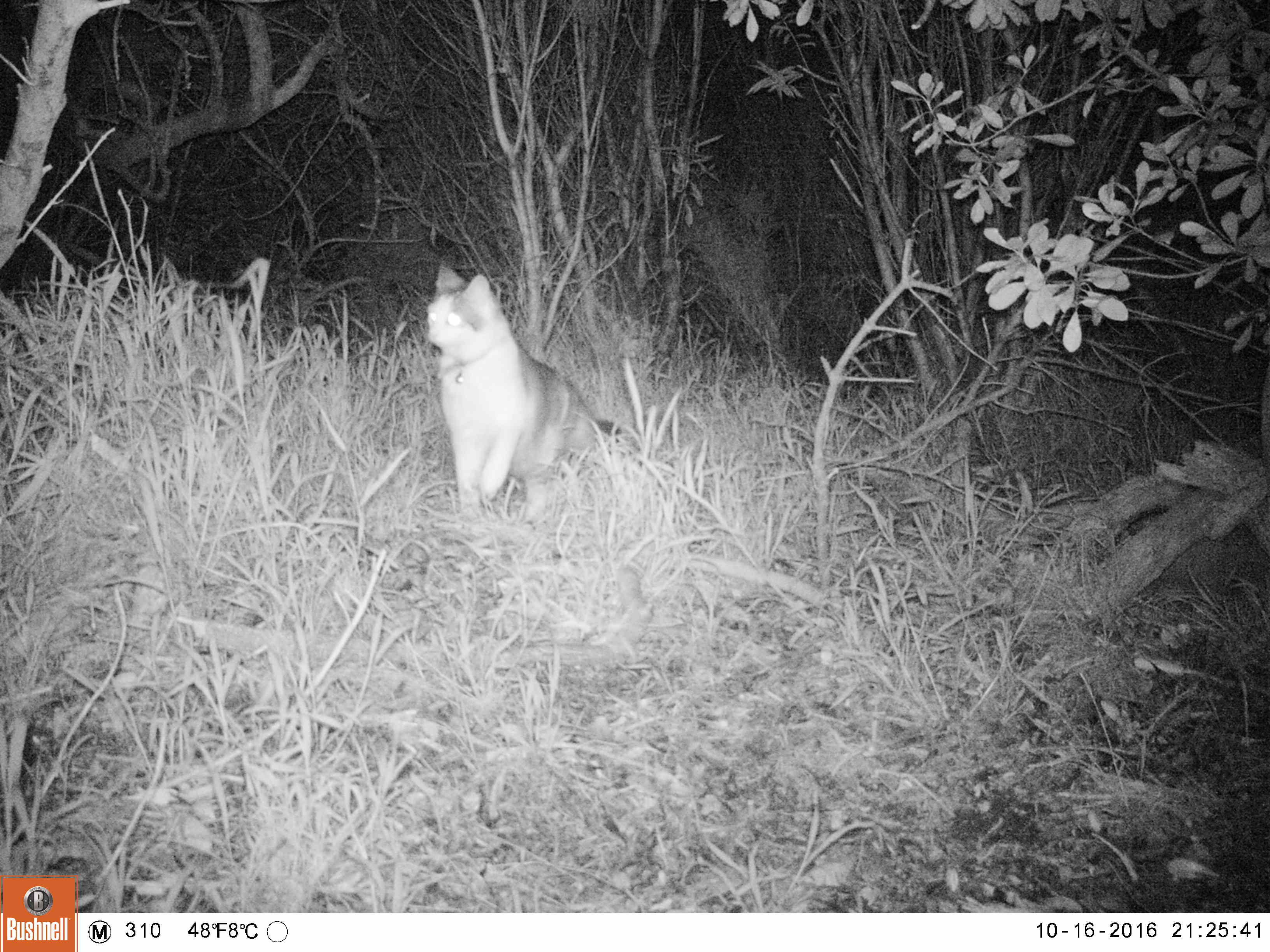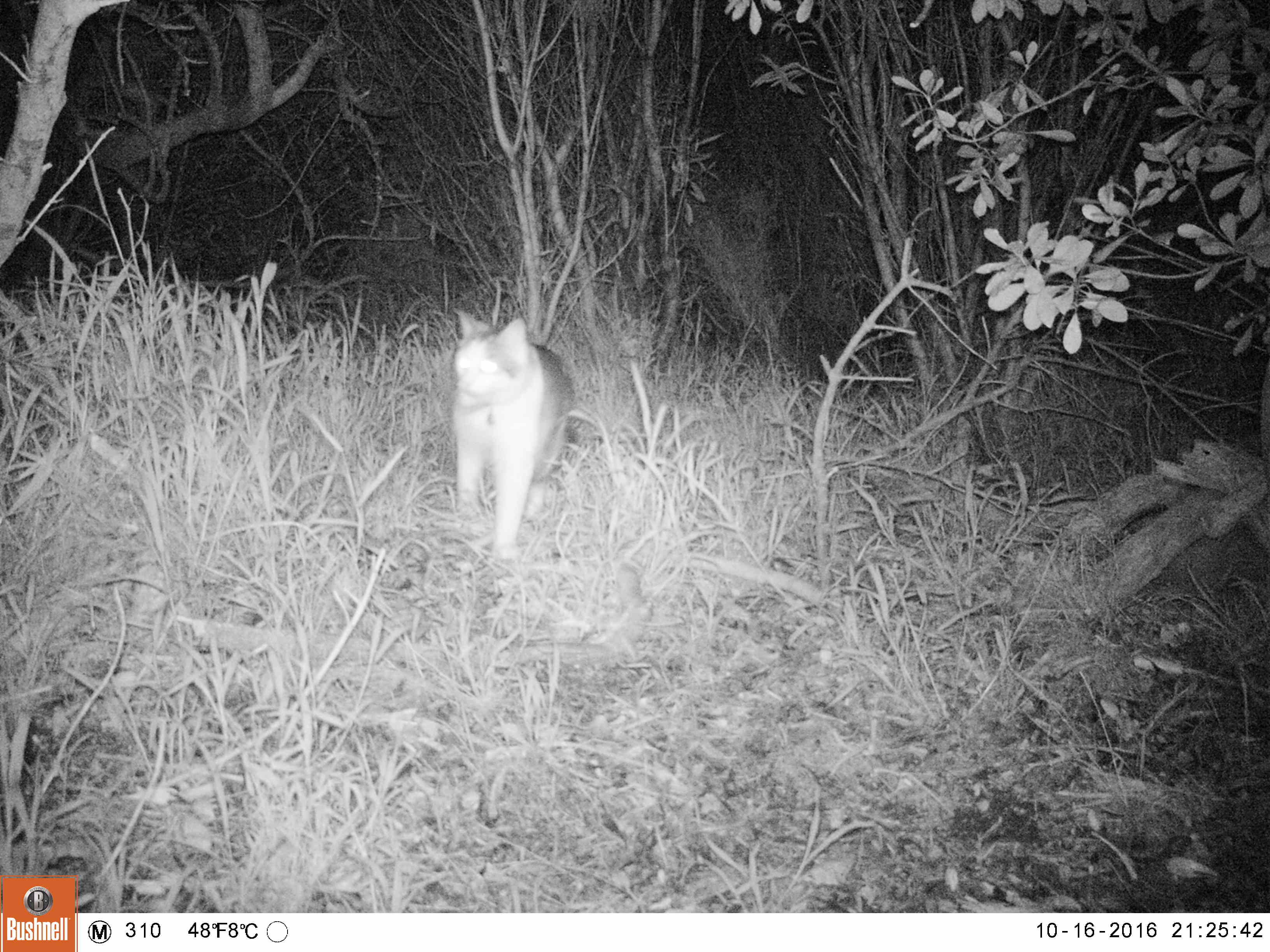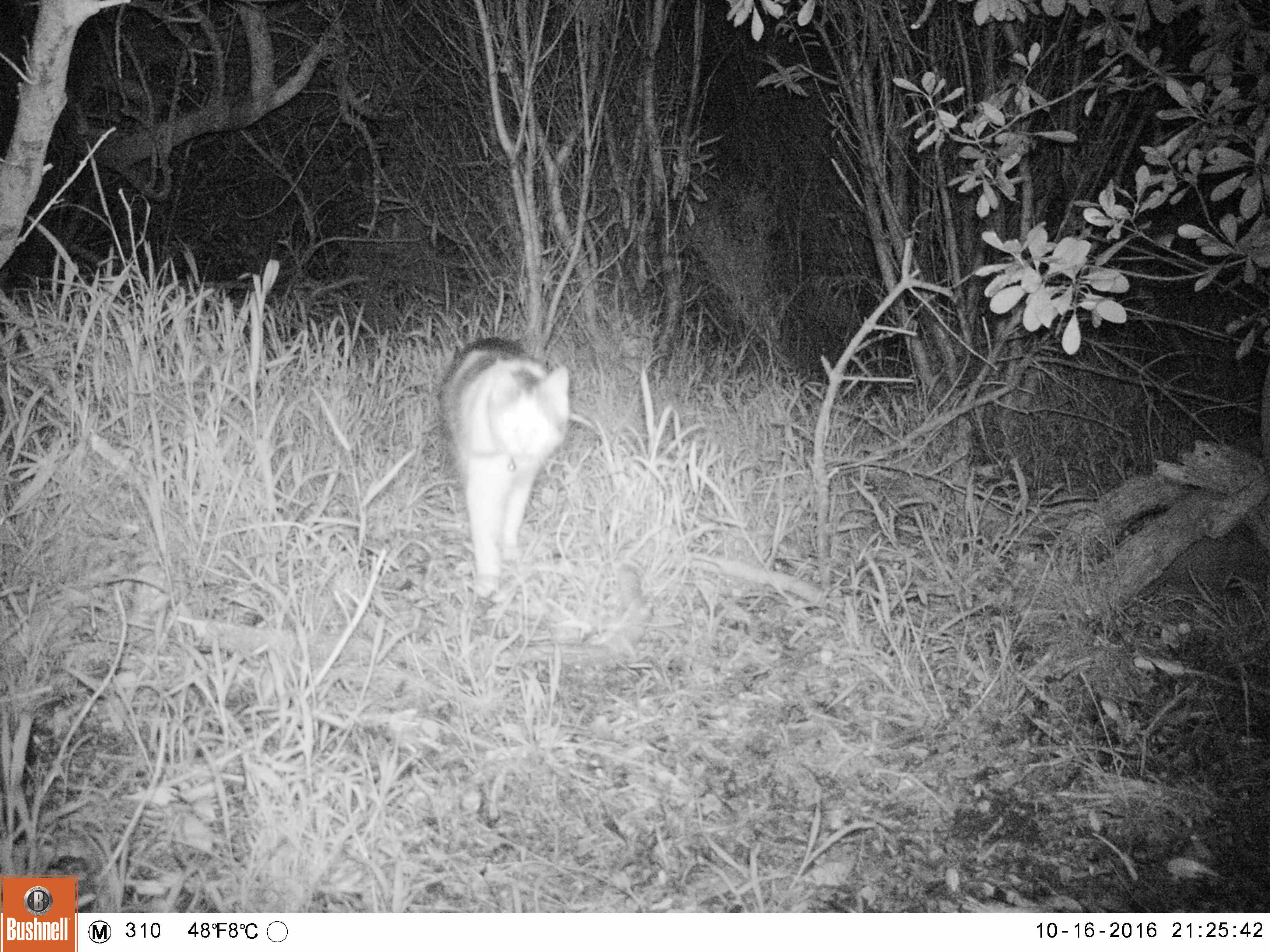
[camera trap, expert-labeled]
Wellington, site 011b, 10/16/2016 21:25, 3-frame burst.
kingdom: Animalia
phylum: Chordata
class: Mammalia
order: Carnivora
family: Felidae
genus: Felis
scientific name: Felis catus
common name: cat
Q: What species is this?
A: Cat (Felis catus).